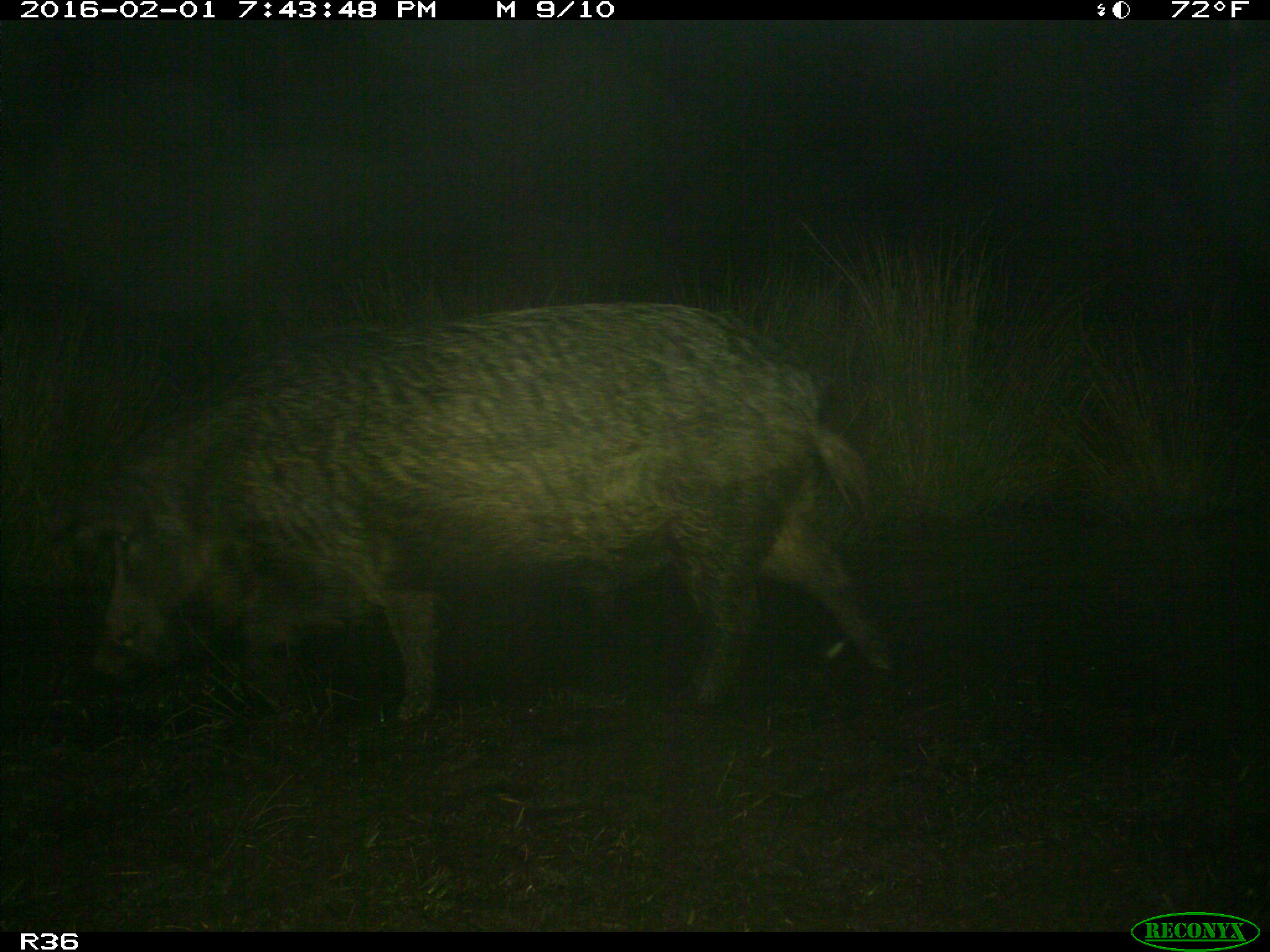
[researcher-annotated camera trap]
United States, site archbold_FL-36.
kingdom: Animalia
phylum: Chordata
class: Mammalia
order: Artiodactyla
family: Suidae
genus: Sus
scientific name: Sus scrofa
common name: wild boar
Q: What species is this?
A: Sus scrofa (wild boar).